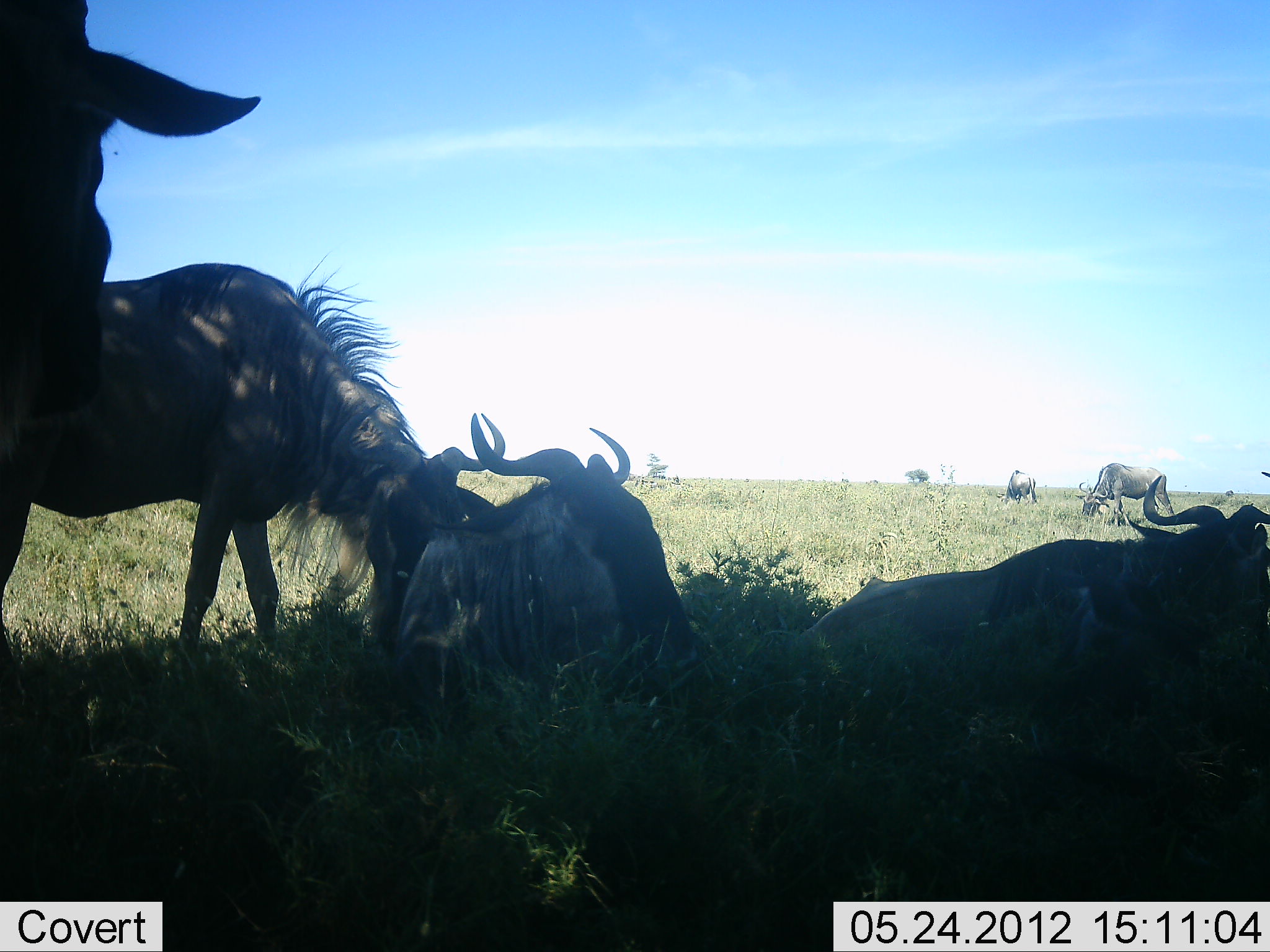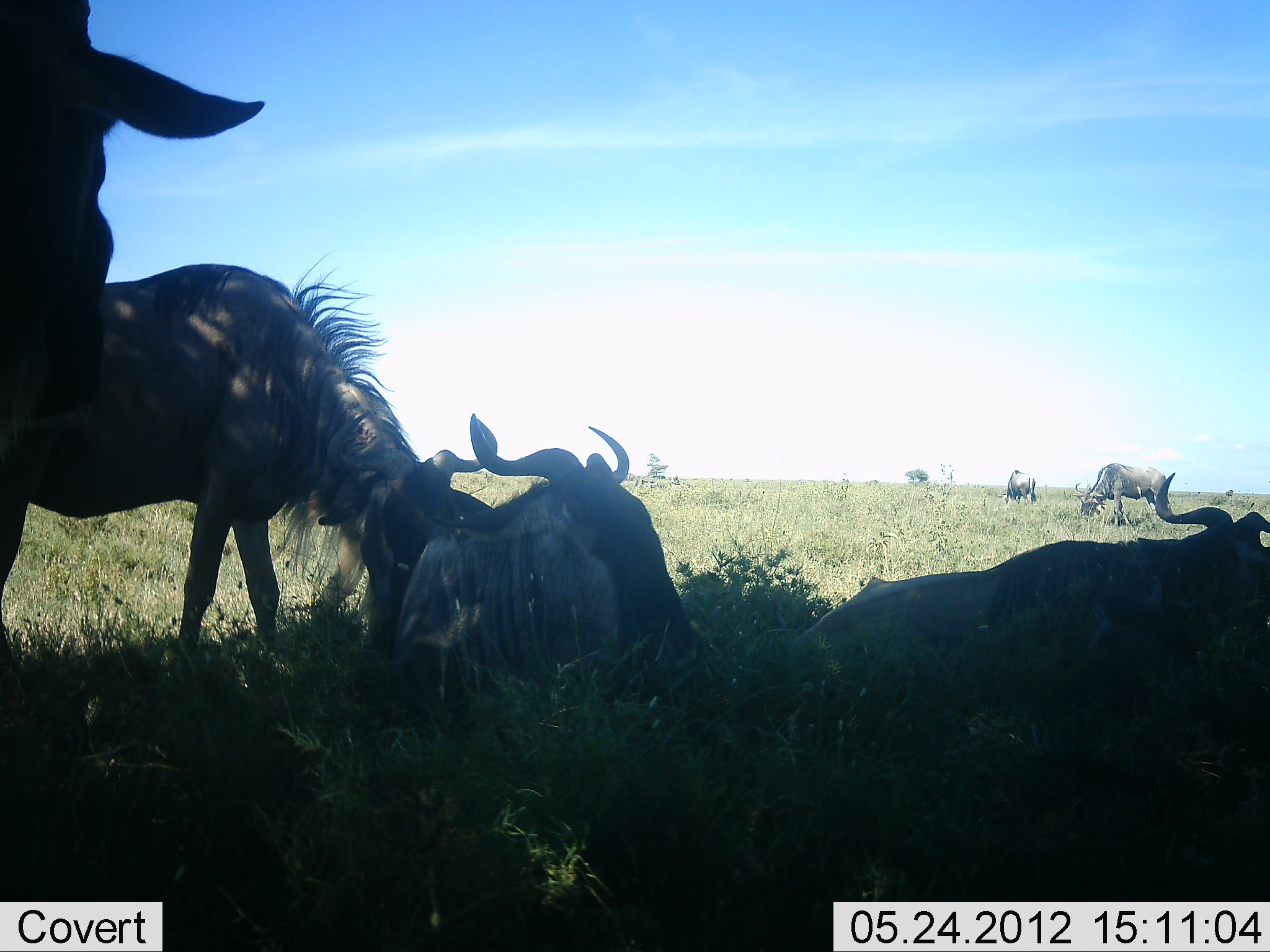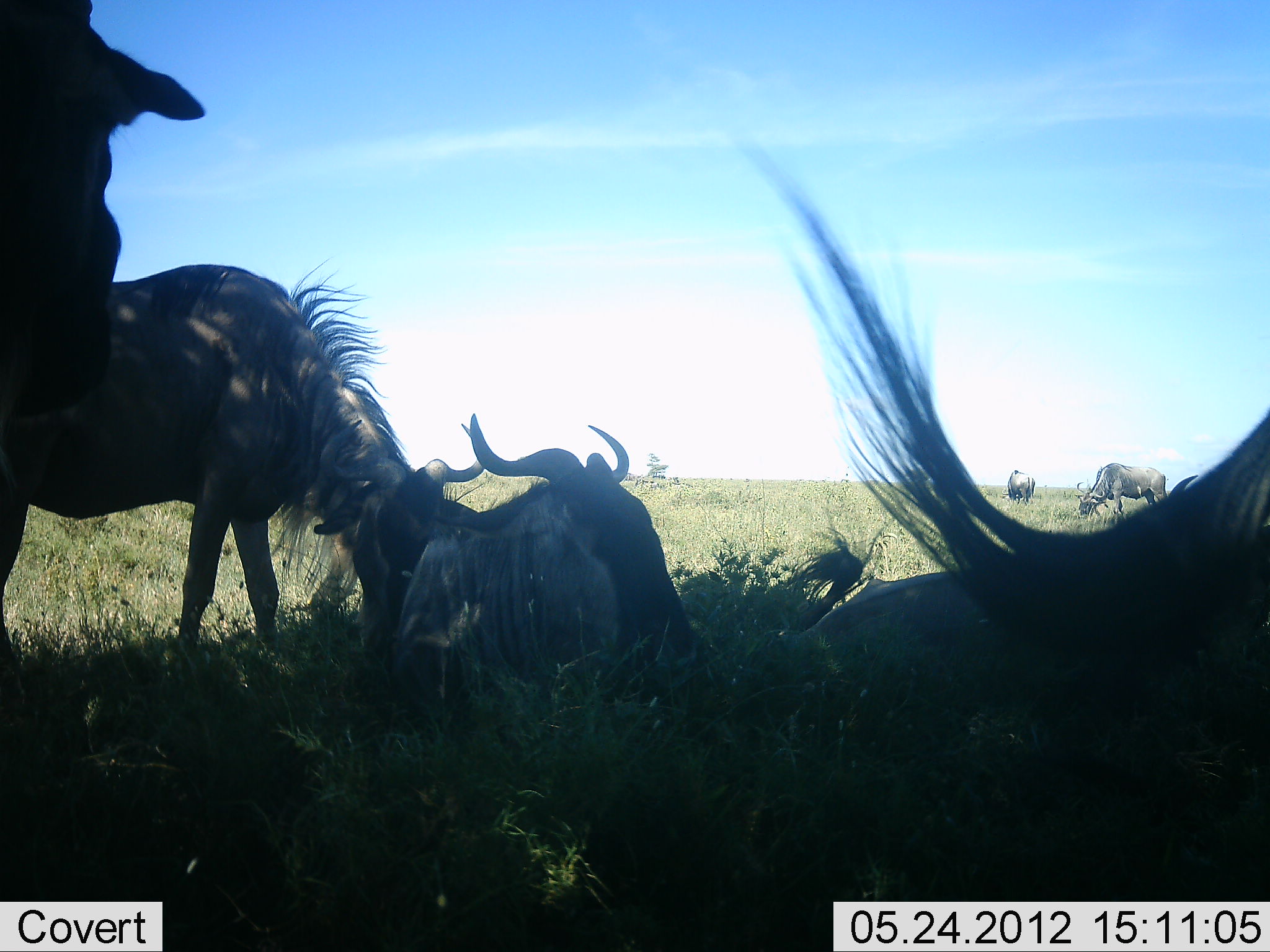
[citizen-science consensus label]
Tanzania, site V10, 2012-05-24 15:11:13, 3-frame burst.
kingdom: Animalia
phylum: Chordata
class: Mammalia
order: Artiodactyla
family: Bovidae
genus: Connochaetes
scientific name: Connochaetes taurinus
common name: blue wildebeest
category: wildebeest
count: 7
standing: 90%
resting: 100%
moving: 10%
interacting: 20%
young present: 0%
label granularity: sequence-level